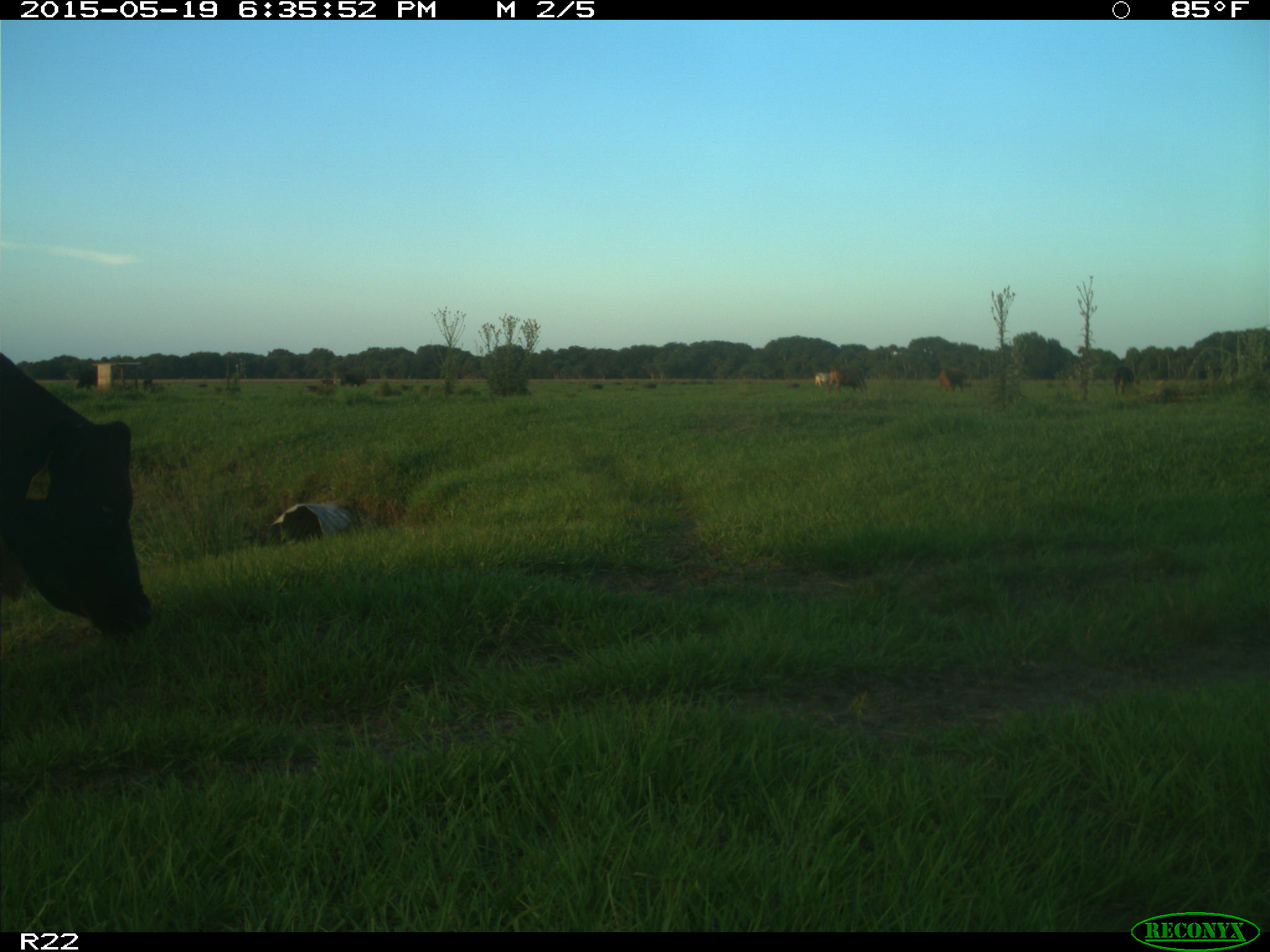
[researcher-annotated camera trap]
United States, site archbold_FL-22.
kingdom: Animalia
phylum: Chordata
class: Mammalia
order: Artiodactyla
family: Bovidae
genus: Bos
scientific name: Bos taurus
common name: domestic cow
Bos taurus (domestic cow).